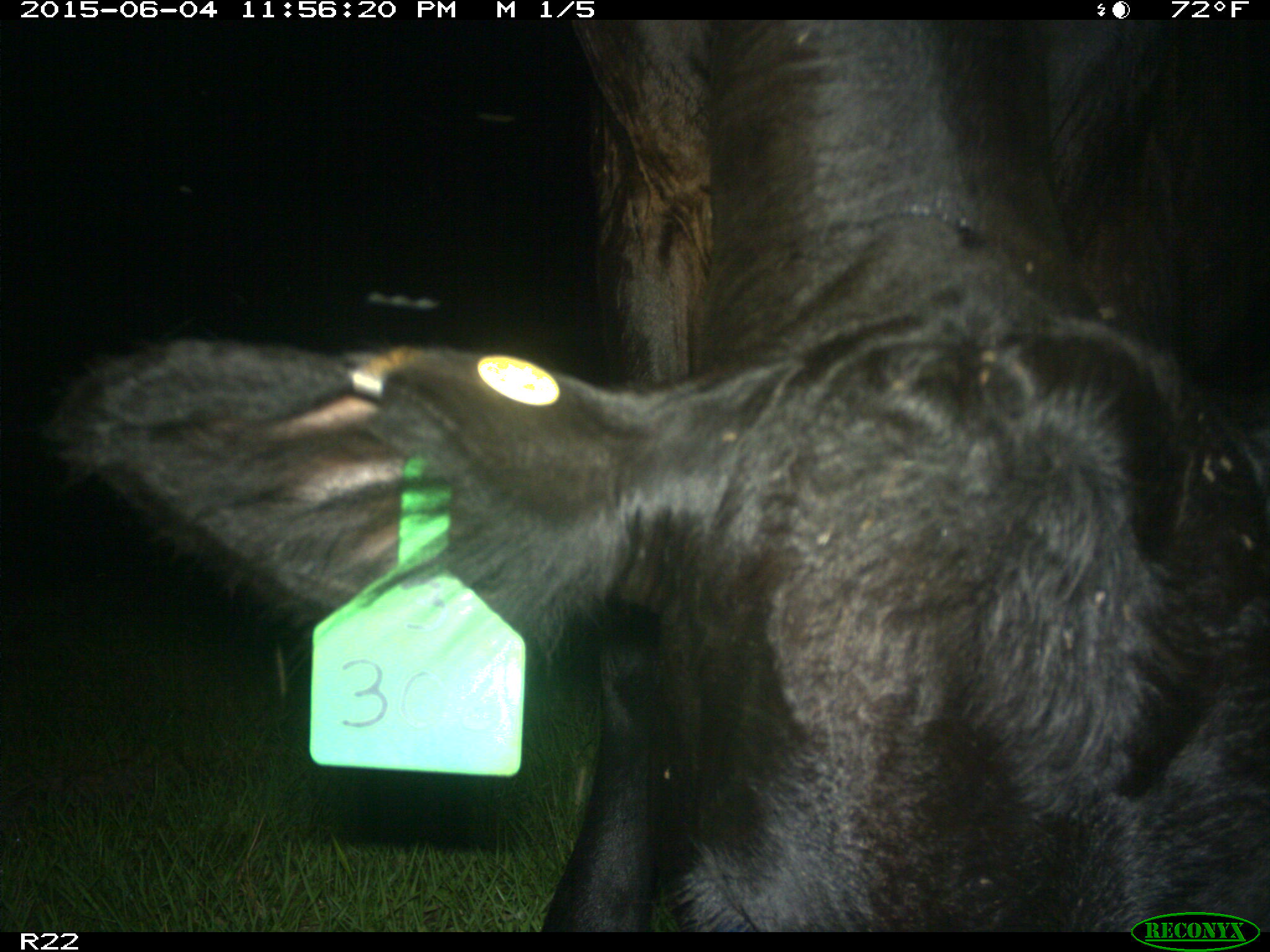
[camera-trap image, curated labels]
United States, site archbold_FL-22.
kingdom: Animalia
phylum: Chordata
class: Mammalia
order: Artiodactyla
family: Bovidae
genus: Bos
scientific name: Bos taurus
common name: domestic cow